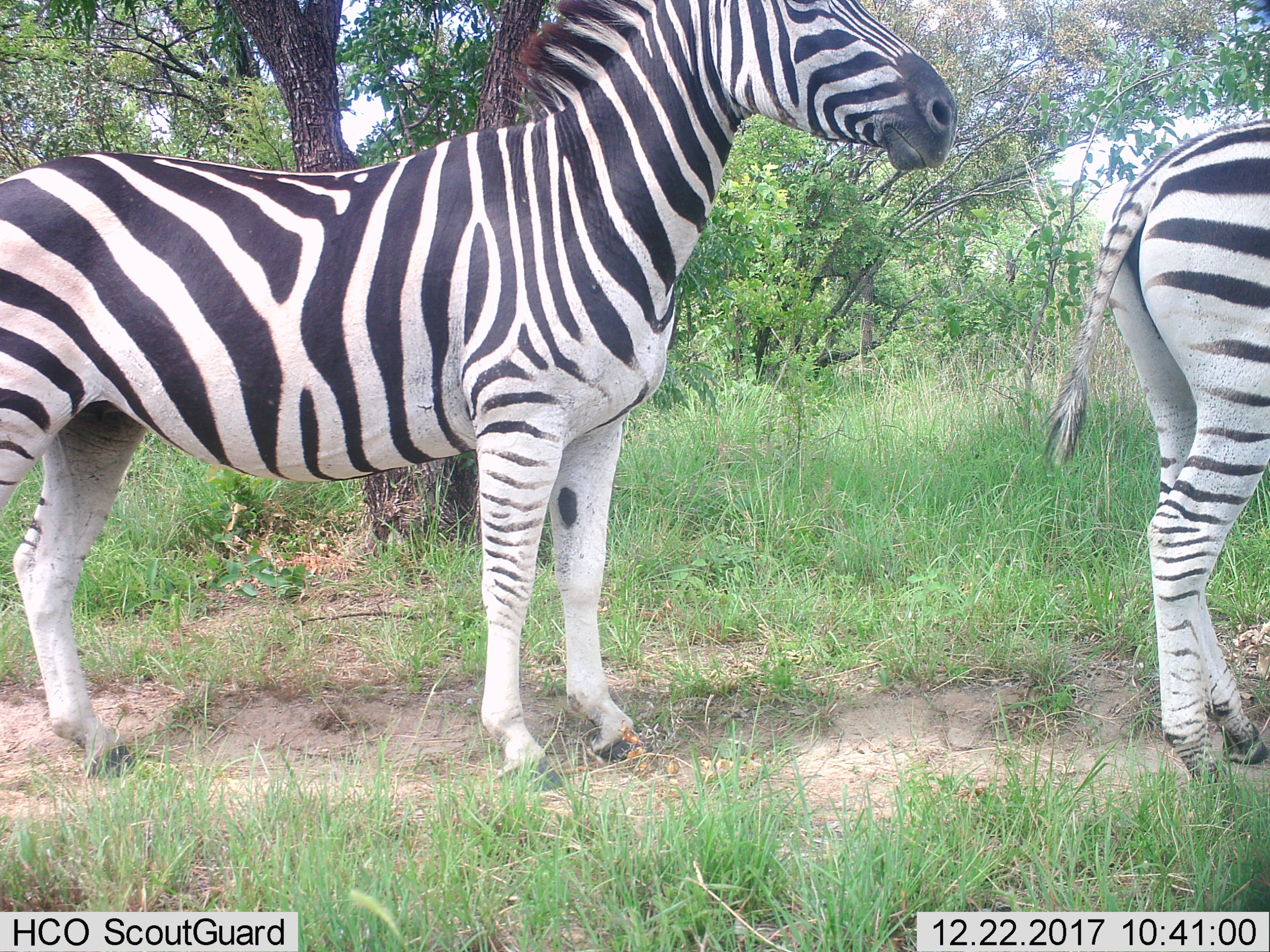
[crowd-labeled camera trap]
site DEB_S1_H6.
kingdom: Animalia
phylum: Chordata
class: Mammalia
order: Perissodactyla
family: Equidae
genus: Equus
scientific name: Equus quagga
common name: plains zebra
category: zebraplains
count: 2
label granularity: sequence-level